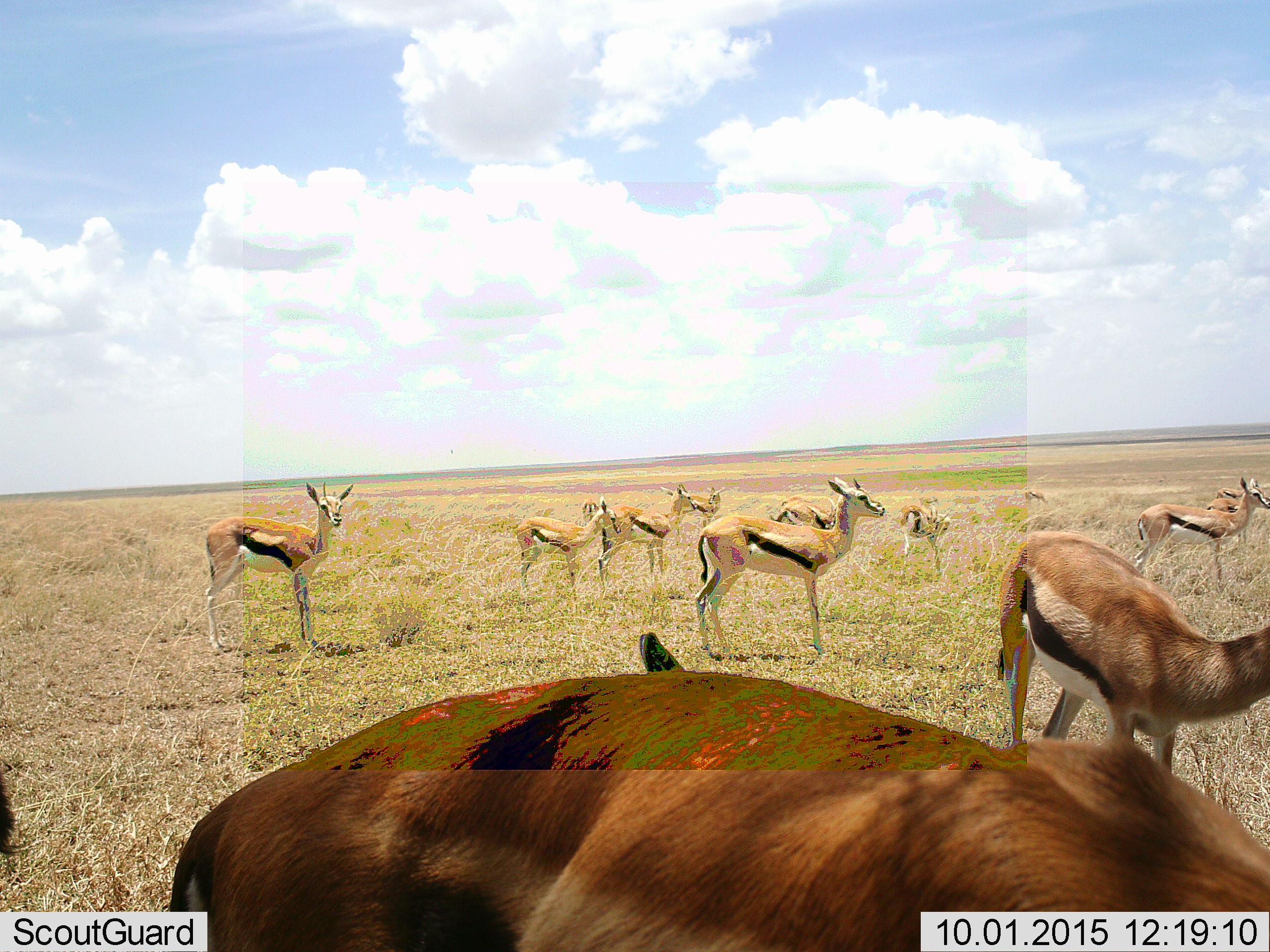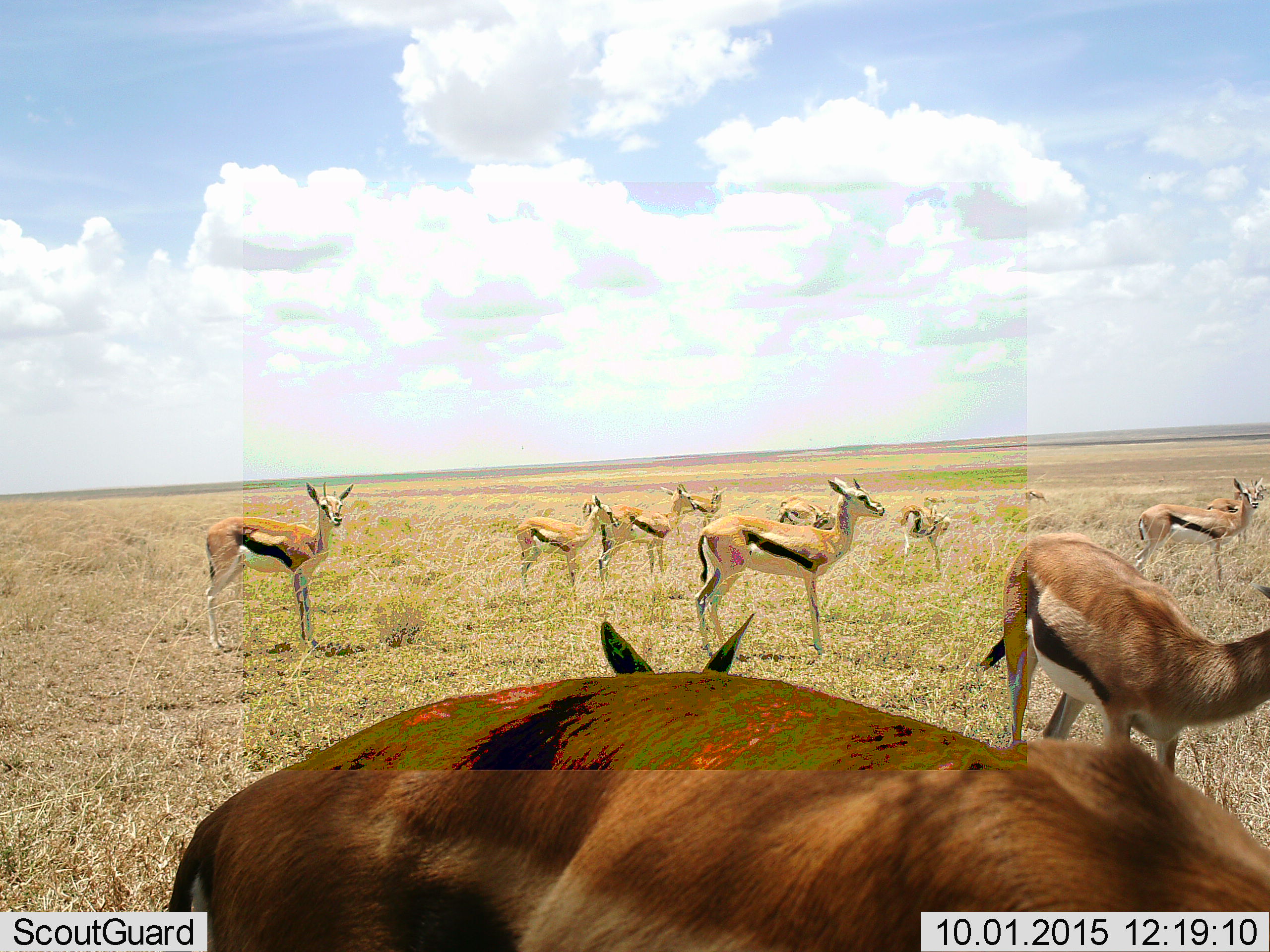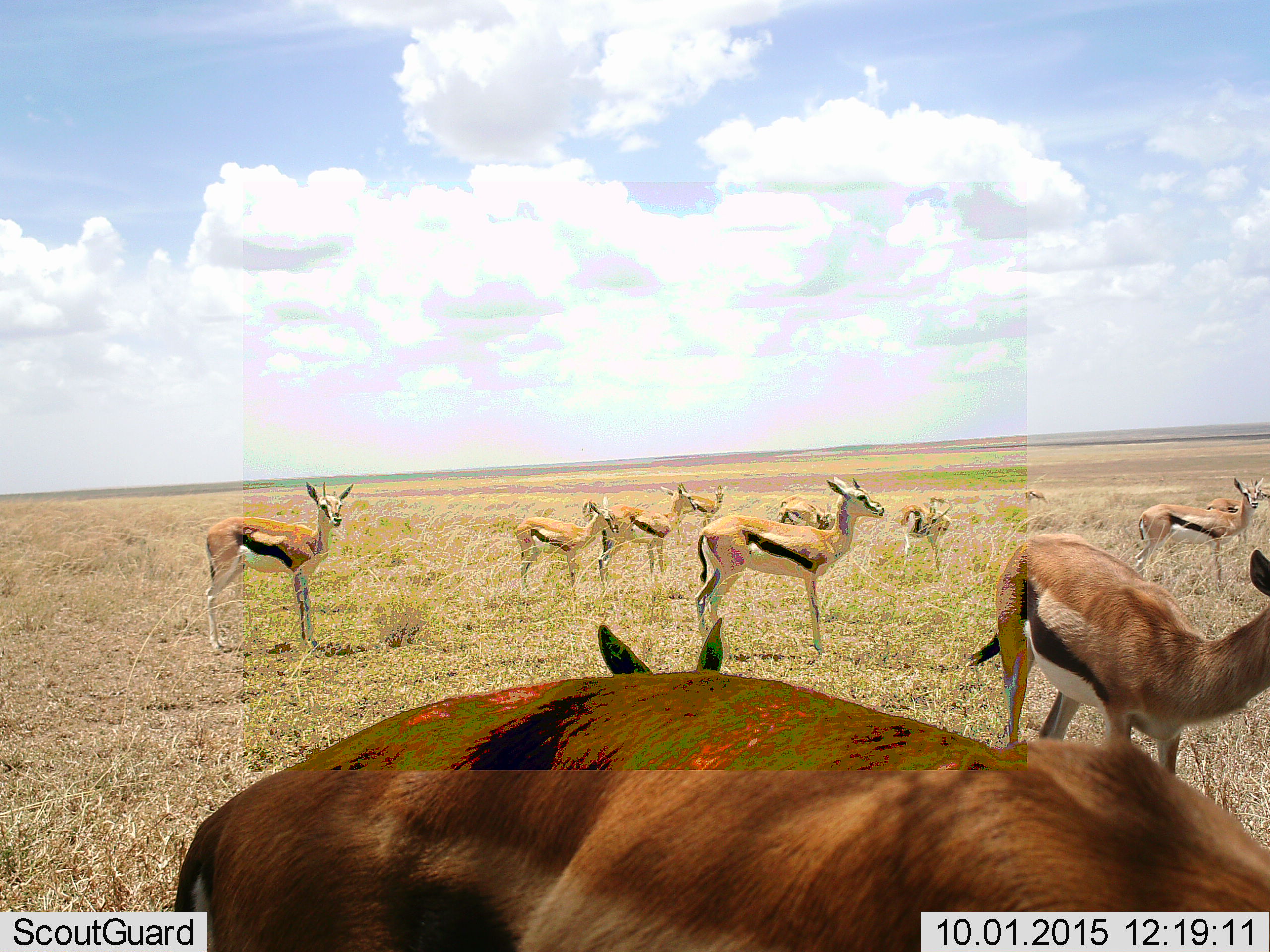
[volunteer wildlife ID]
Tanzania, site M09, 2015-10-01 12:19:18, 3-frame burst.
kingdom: Animalia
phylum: Chordata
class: Mammalia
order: Artiodactyla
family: Bovidae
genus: Eudorcas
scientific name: Eudorcas thomsonii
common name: thomson's gazelle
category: gazellethomsons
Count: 11-50.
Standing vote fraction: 90%.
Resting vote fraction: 10%.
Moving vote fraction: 10%.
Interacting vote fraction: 0%.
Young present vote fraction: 40%.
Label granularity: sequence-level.